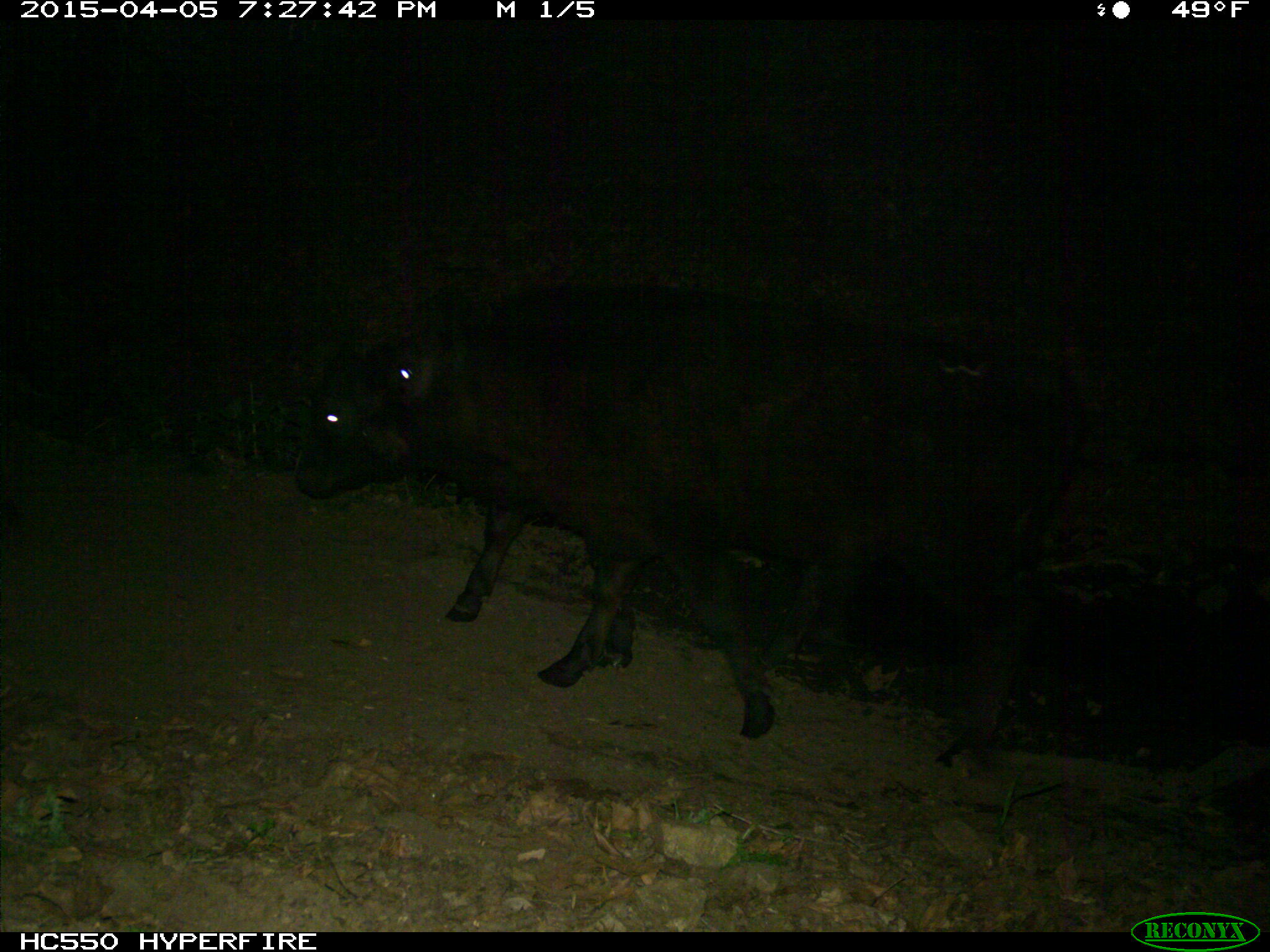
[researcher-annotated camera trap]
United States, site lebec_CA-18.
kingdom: Animalia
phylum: Chordata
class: Mammalia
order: Artiodactyla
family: Bovidae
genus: Bos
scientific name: Bos taurus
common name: domestic cow